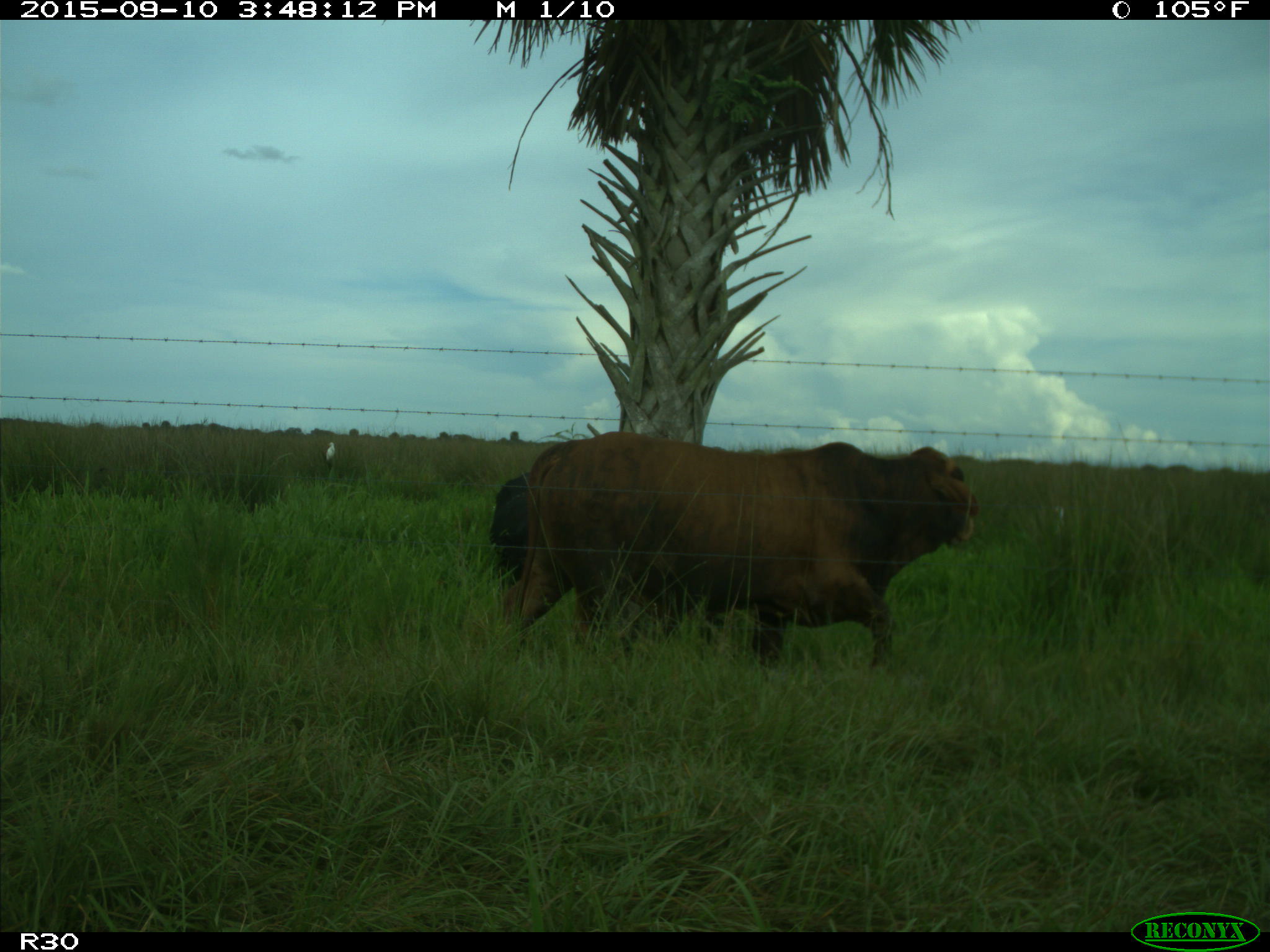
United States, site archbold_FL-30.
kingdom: Animalia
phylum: Chordata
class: Mammalia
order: Artiodactyla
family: Bovidae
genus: Bos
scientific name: Bos taurus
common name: domestic cow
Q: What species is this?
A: Bos taurus (domestic cow).